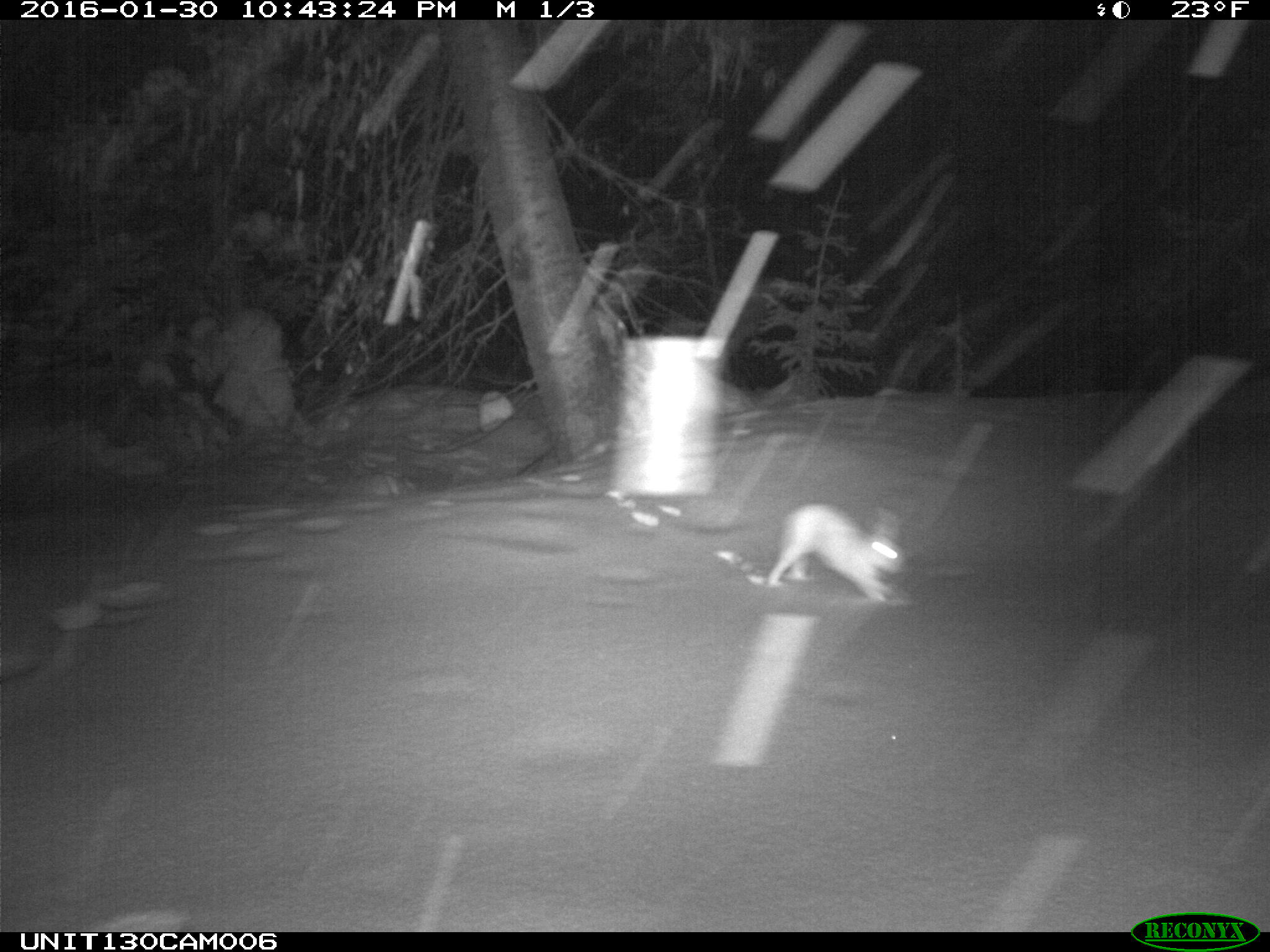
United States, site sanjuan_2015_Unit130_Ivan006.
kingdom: Animalia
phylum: Chordata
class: Mammalia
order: Lagomorpha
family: Leporidae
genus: Lepus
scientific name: Lepus americanus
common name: snowshoe hare